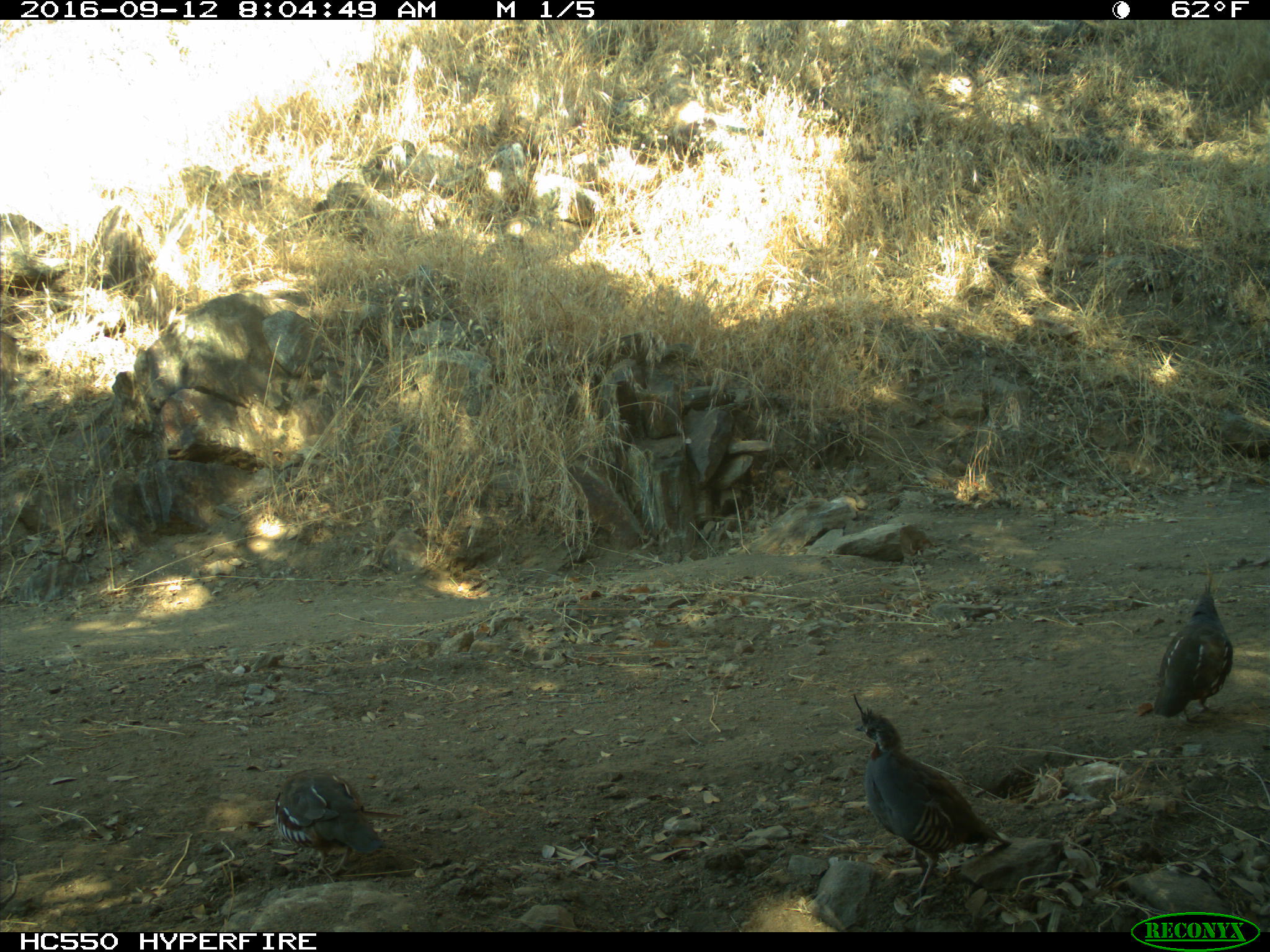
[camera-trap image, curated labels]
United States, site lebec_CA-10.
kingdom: Animalia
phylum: Chordata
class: Aves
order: Galliformes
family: Odontophoridae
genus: Callipepla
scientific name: Callipepla californica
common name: california quail